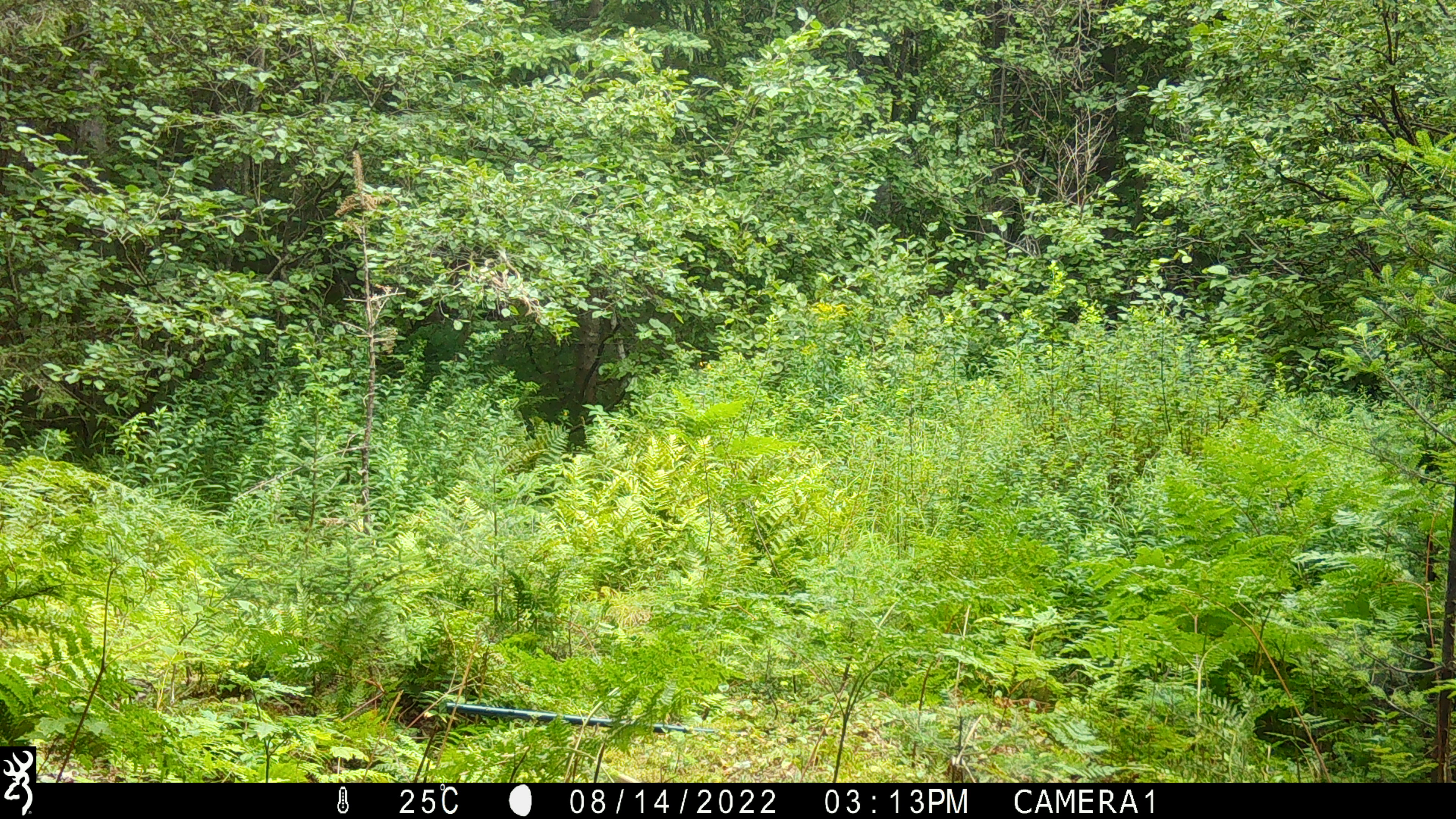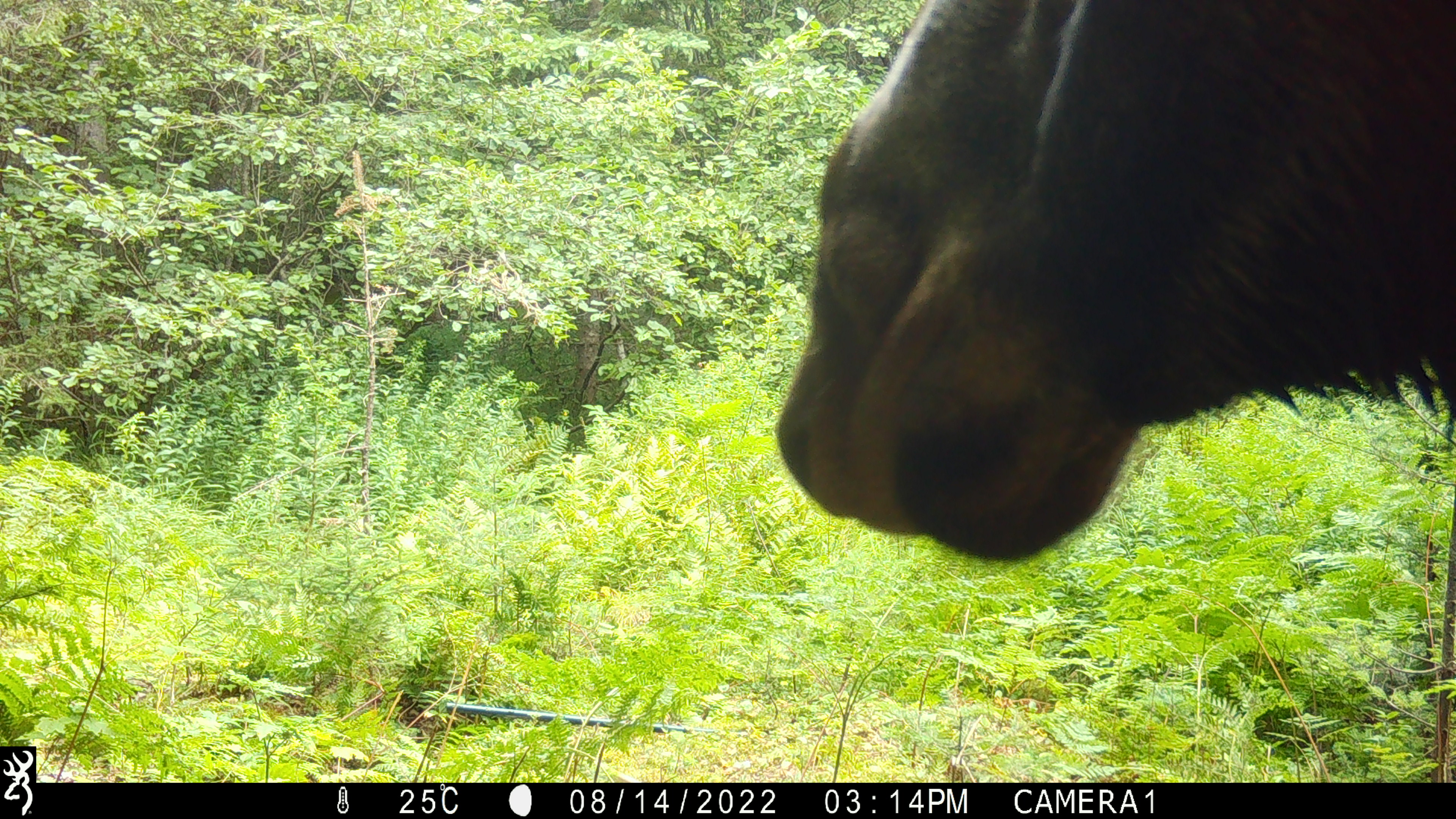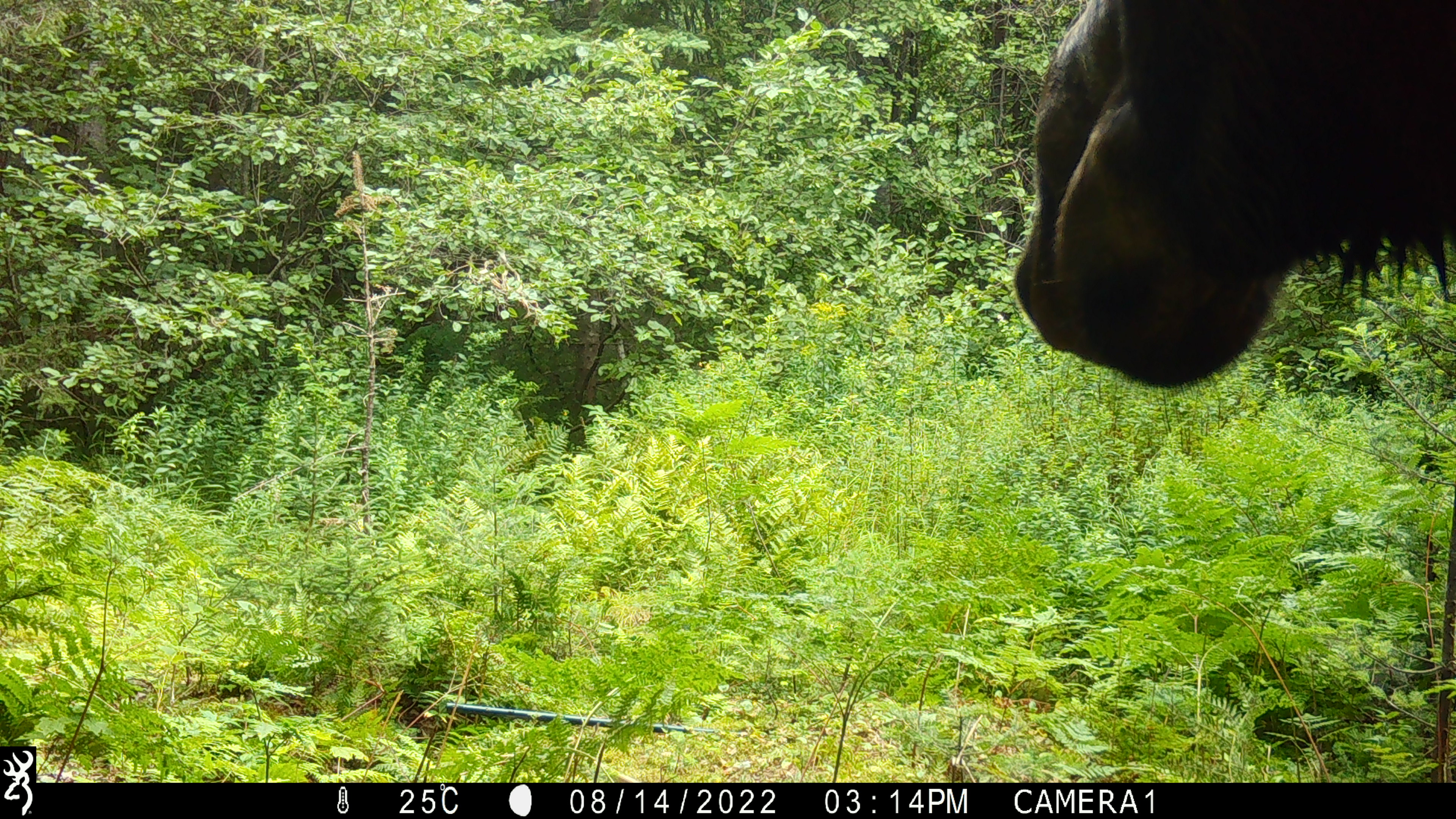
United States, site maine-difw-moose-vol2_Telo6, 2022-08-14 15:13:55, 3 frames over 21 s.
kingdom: Animalia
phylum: Chordata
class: Mammalia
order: Artiodactyla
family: Cervidae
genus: Alces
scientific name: Alces alces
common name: moose